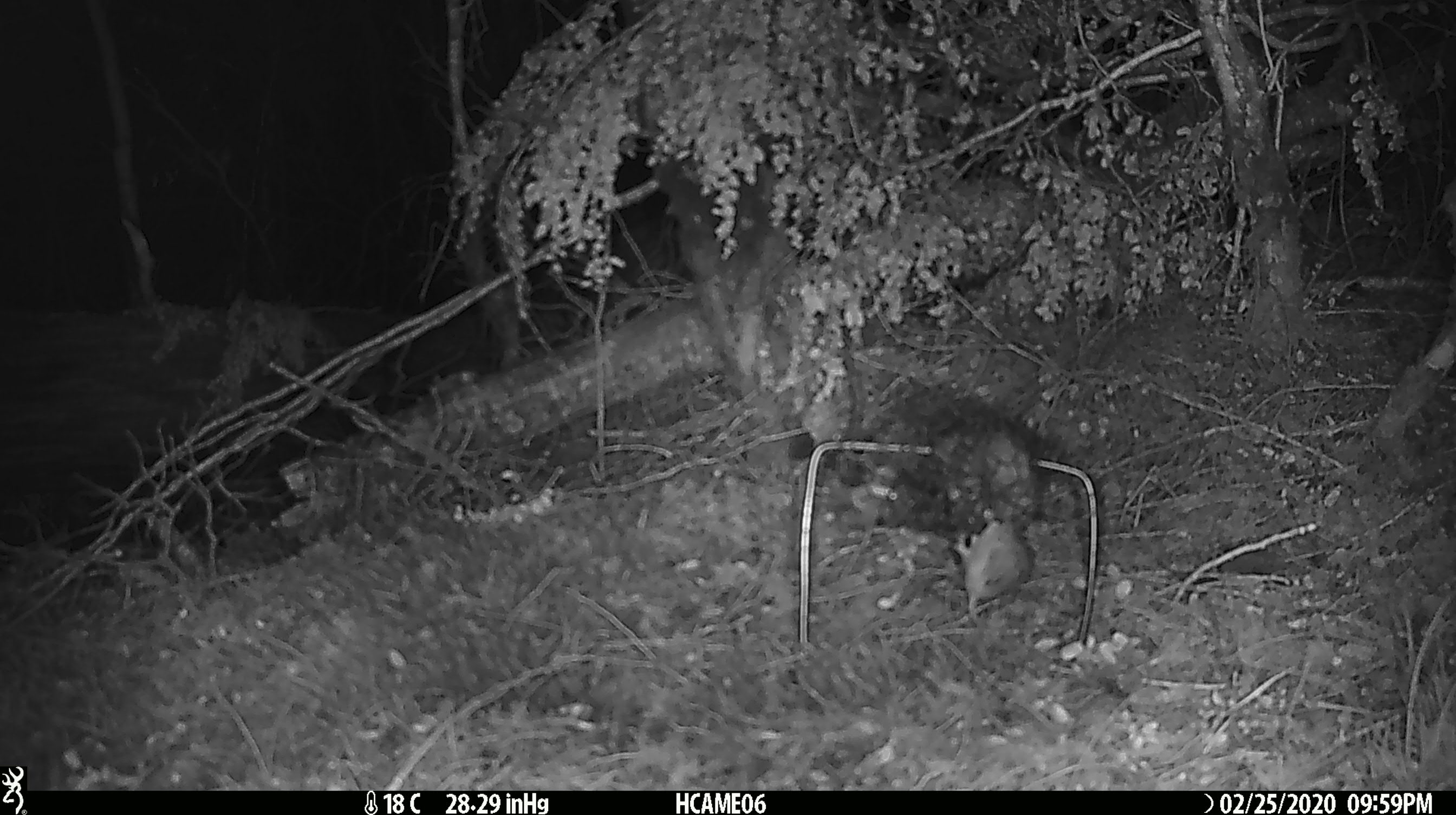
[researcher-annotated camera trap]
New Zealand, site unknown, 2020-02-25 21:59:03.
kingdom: Animalia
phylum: Chordata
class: Mammalia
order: Rodentia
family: Muridae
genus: Mus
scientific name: Mus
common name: mouse